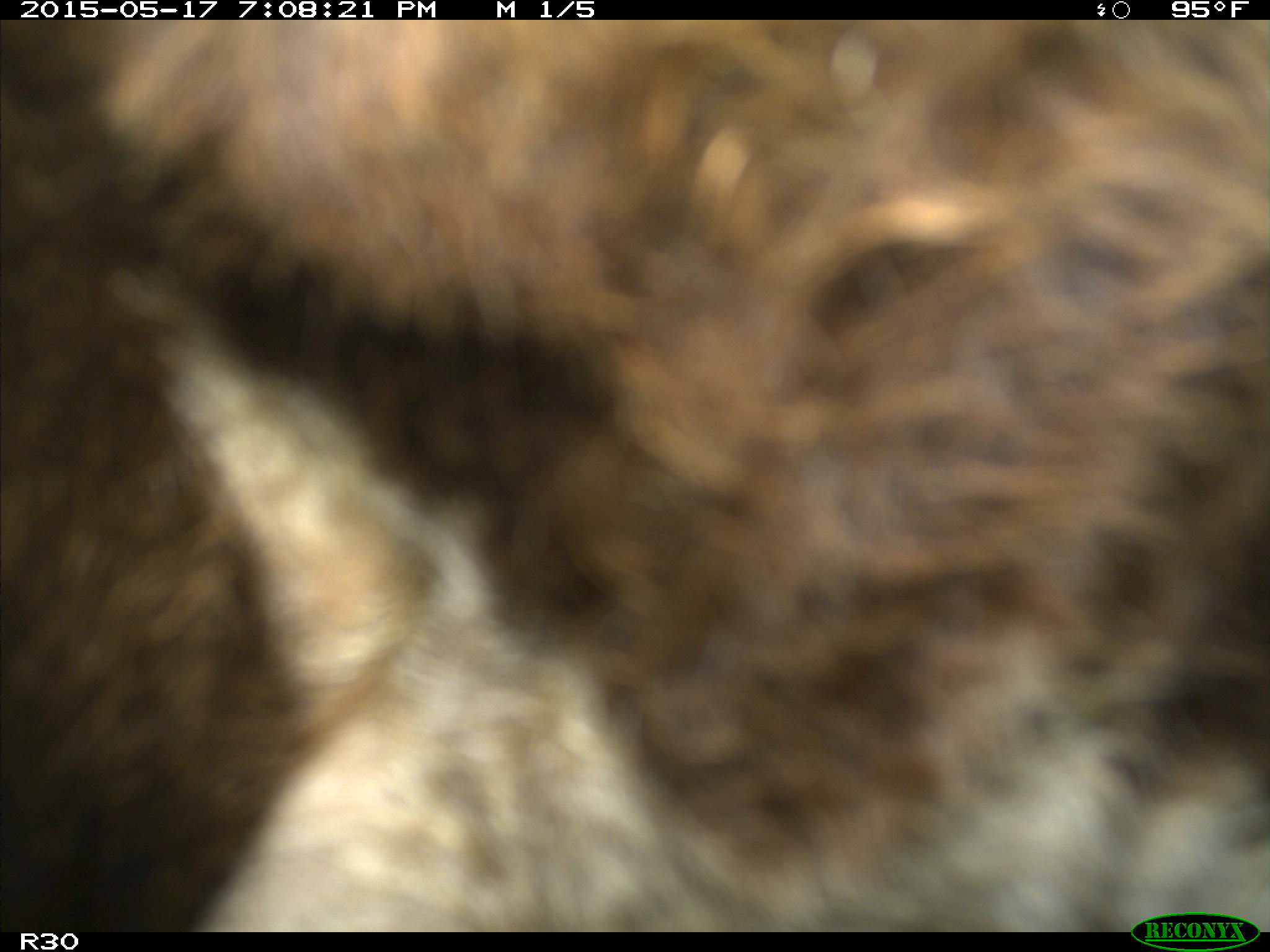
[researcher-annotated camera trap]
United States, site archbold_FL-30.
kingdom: Animalia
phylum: Chordata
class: Mammalia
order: Artiodactyla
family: Bovidae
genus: Bos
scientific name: Bos taurus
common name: domestic cow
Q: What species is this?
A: Bos taurus (domestic cow).